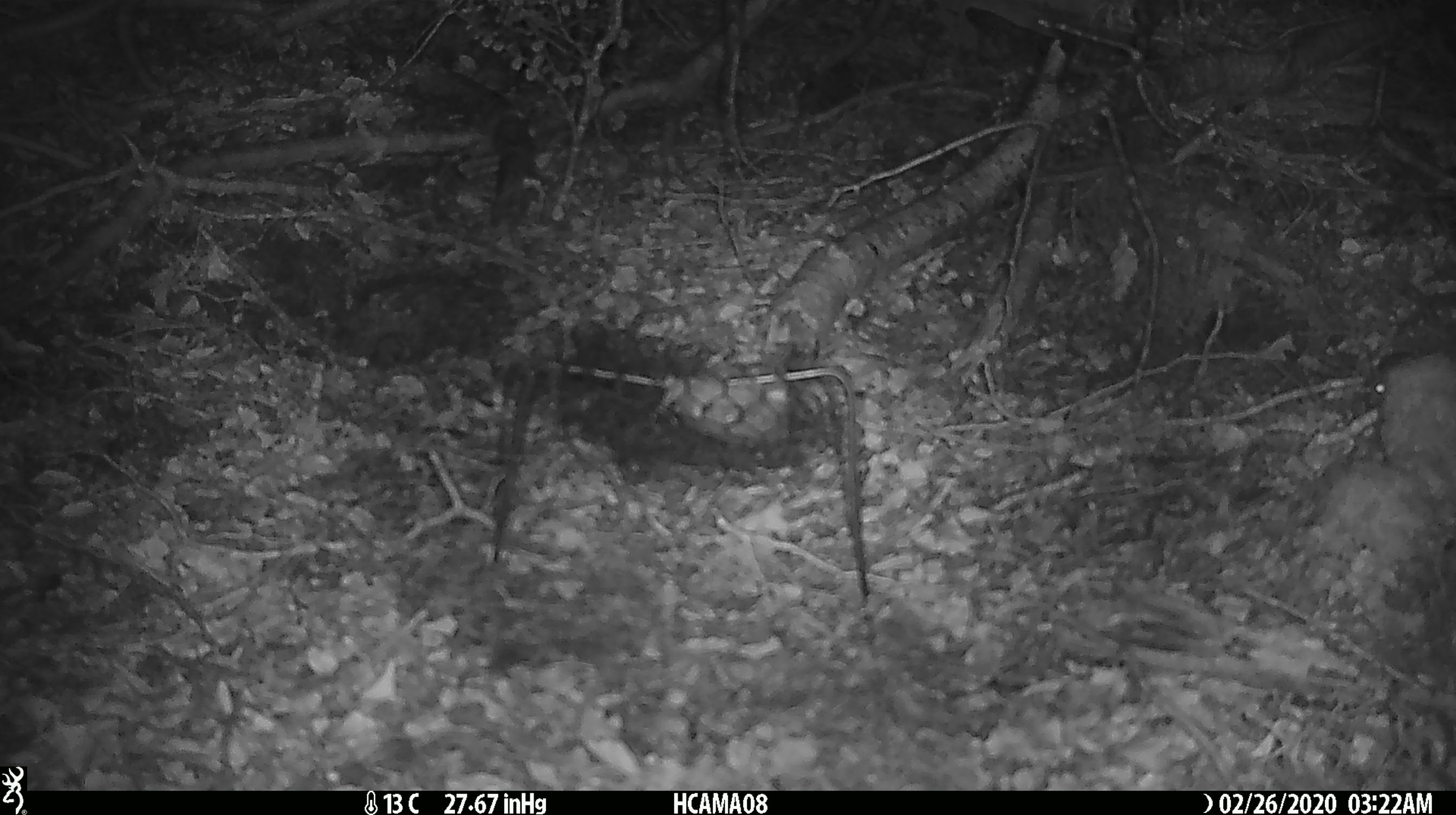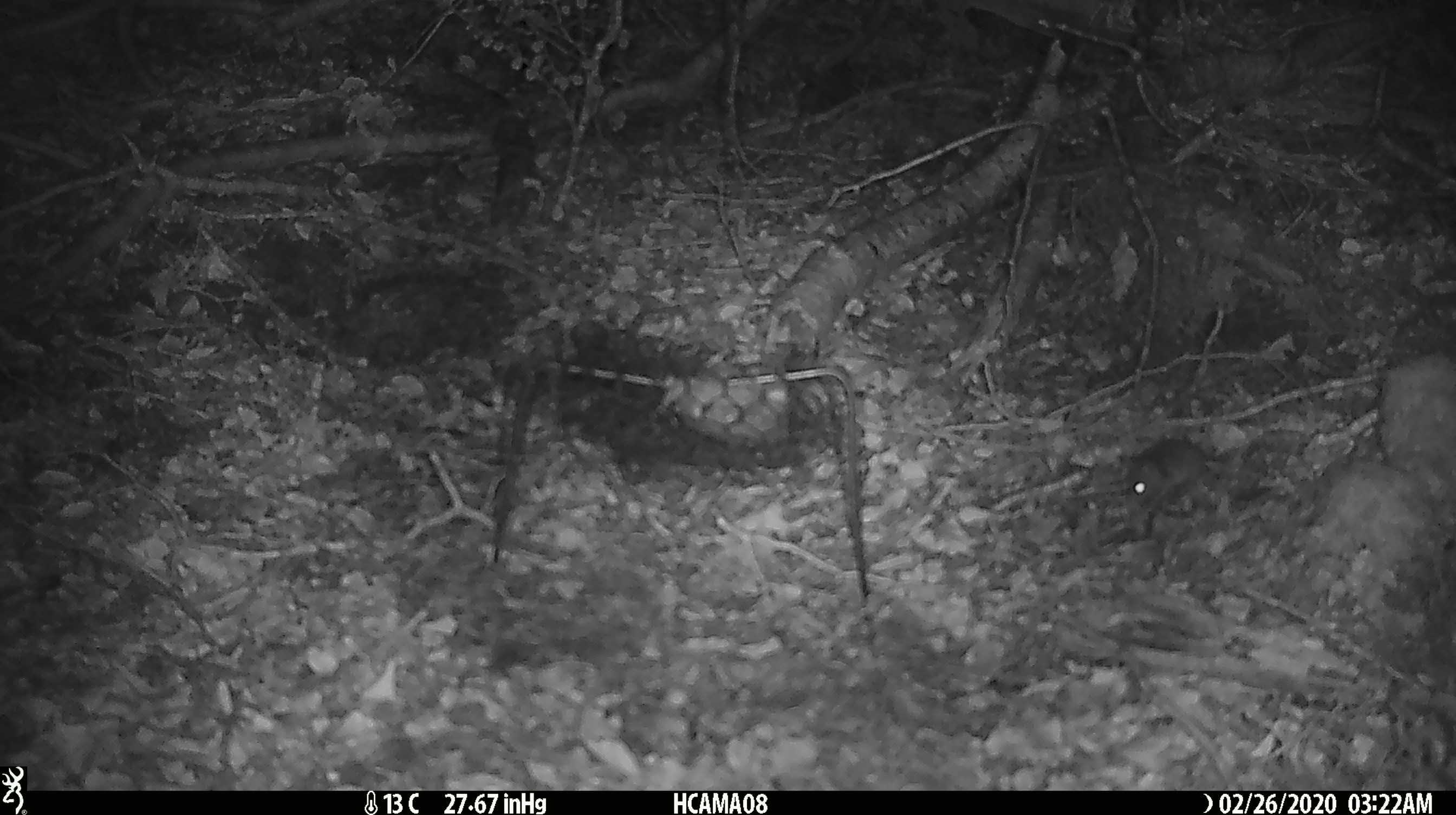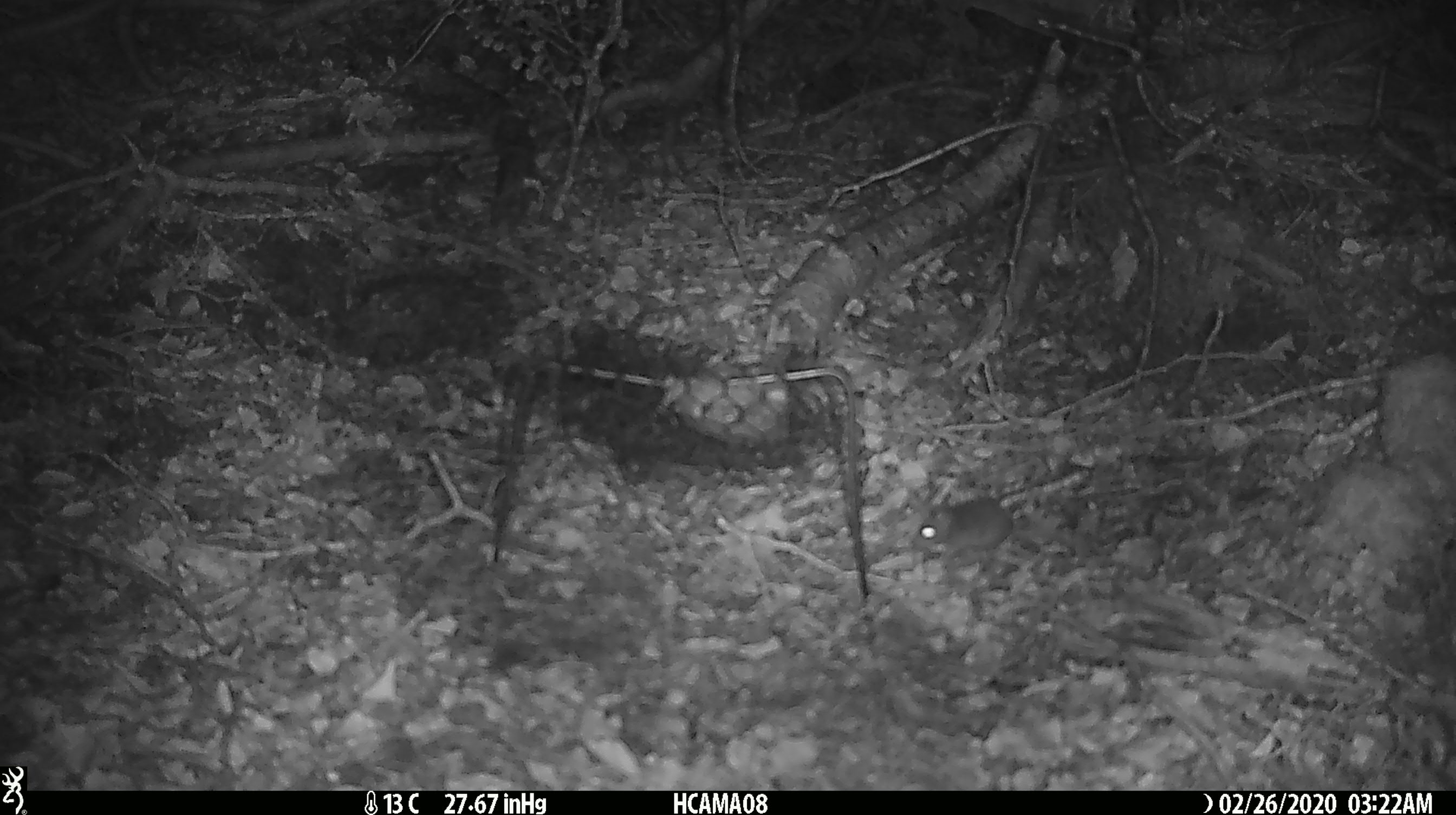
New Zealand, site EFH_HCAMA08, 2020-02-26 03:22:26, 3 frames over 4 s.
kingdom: Animalia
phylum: Chordata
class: Mammalia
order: Rodentia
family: Muridae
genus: Mus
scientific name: Mus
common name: mouse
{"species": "mouse (Mus)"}